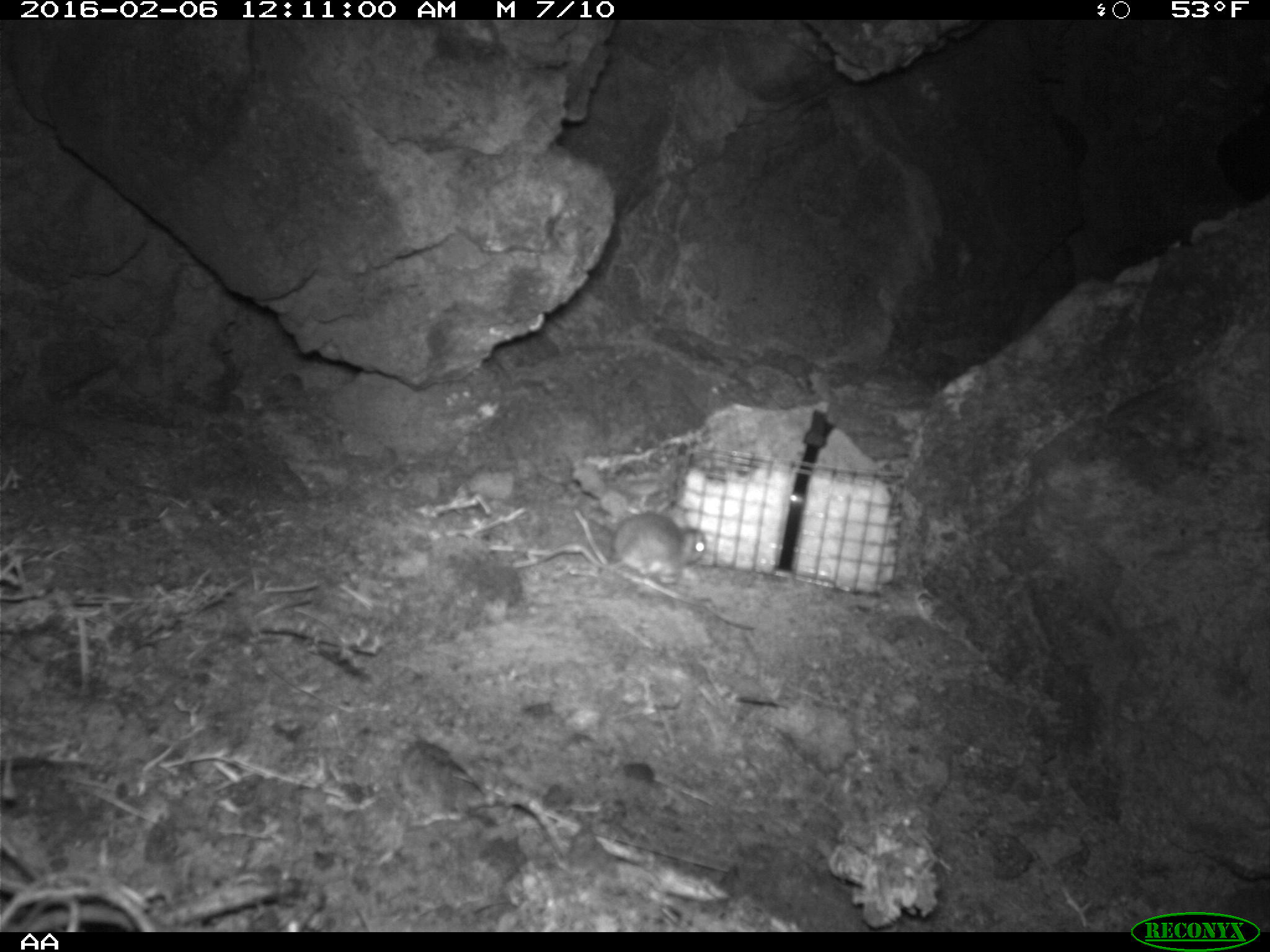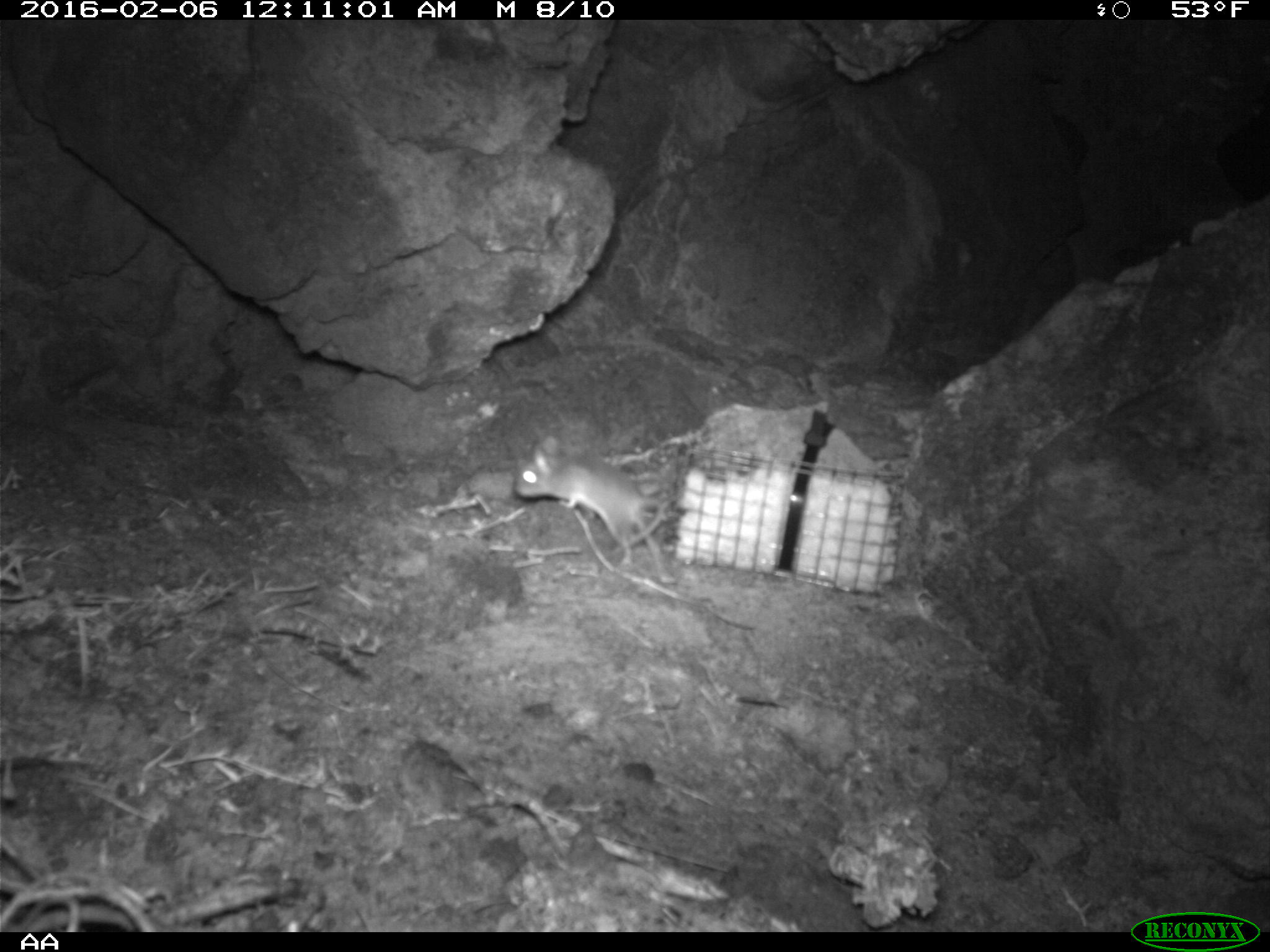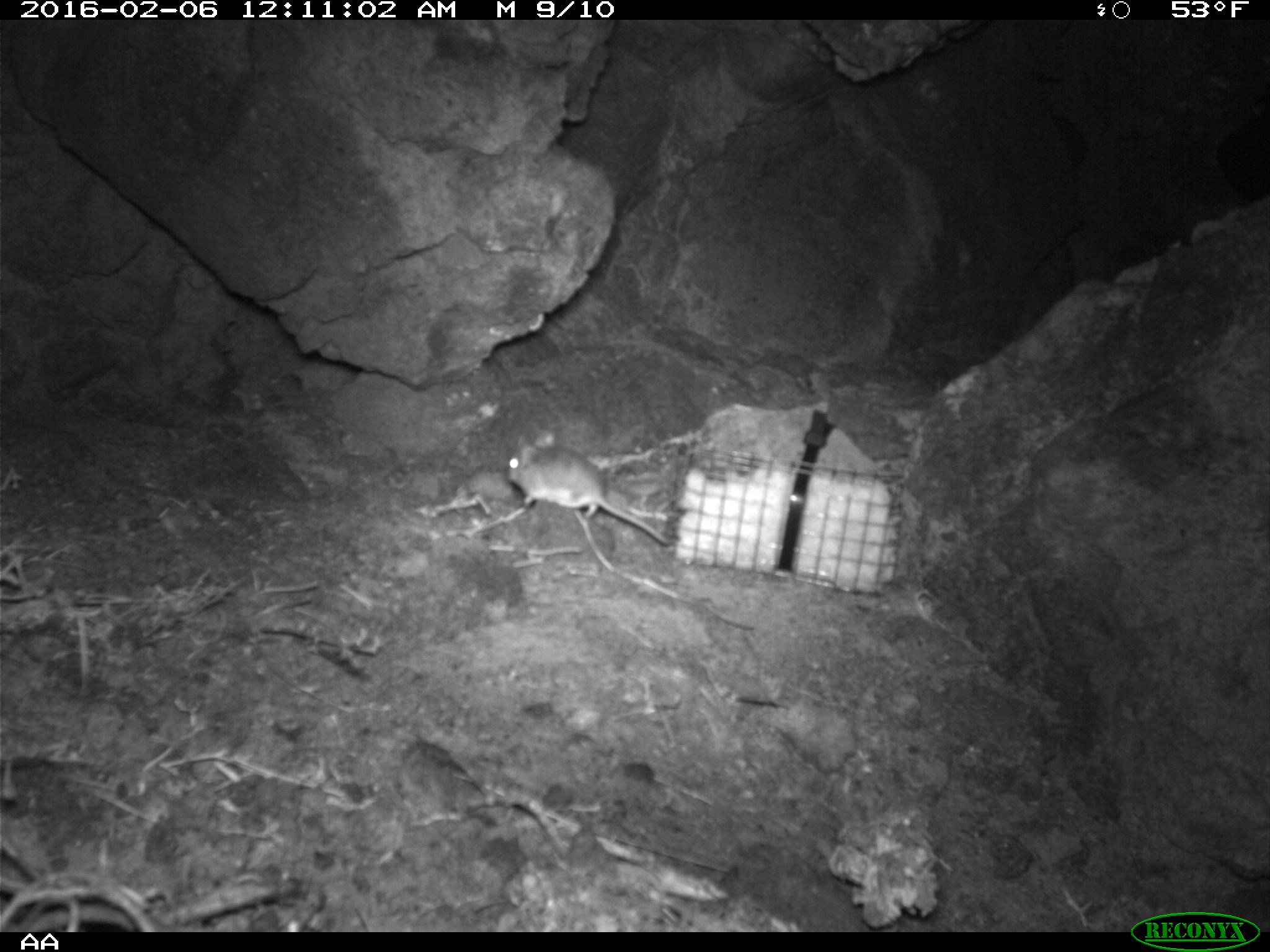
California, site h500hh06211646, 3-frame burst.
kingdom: Animalia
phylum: Chordata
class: Mammalia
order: Rodentia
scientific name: Rodentia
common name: rodent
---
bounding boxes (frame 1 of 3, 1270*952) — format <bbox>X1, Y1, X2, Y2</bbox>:
rodent: <bbox>538, 513, 707, 583</bbox>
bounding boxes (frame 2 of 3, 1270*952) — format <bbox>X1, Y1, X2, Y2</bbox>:
rodent: <bbox>515, 432, 677, 595</bbox>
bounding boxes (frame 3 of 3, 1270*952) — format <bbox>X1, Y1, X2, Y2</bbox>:
rodent: <bbox>506, 430, 671, 549</bbox>